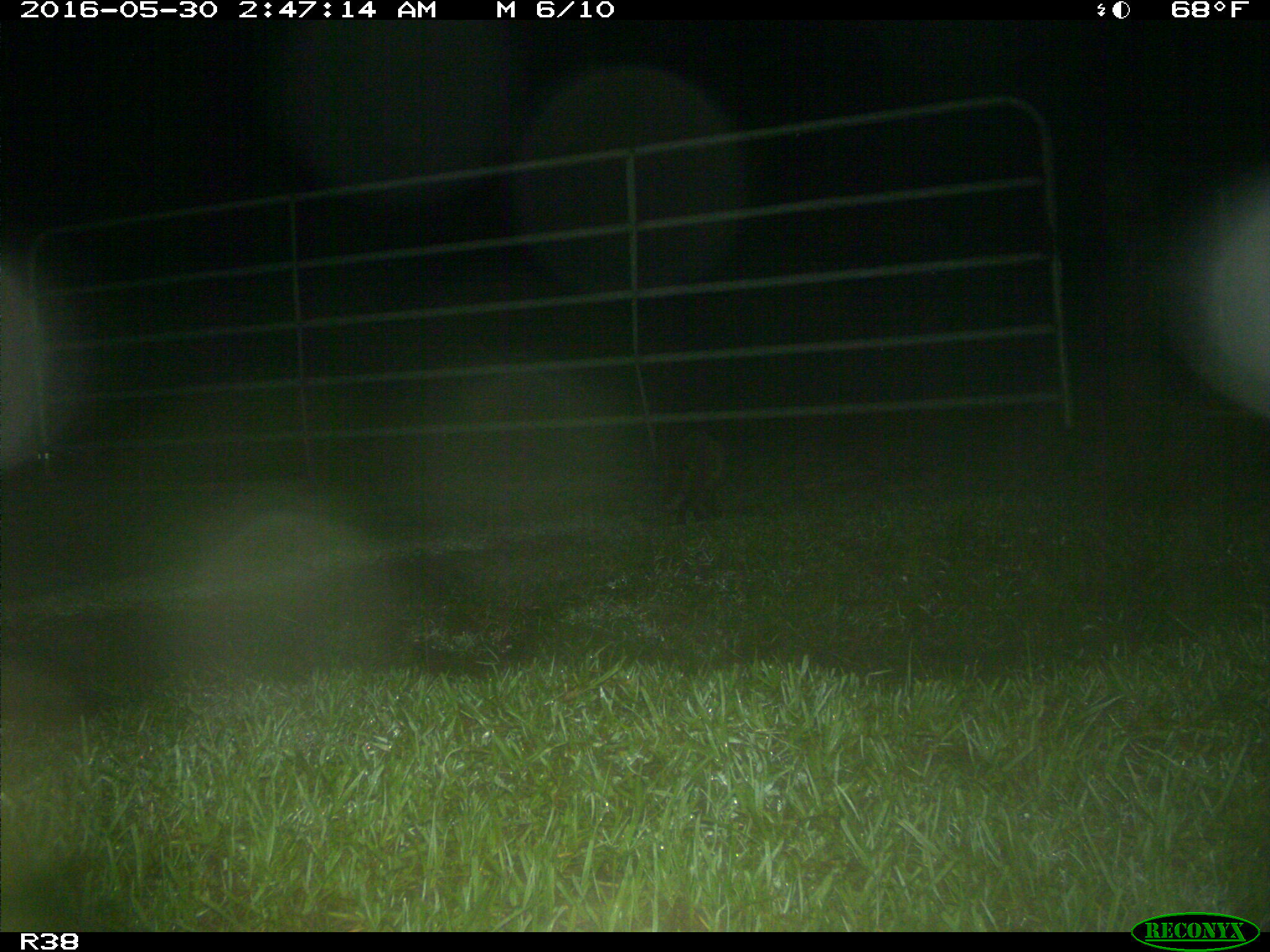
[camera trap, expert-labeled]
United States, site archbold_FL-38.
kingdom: Animalia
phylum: Chordata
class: Mammalia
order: Carnivora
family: Procyonidae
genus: Procyon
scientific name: Procyon lotor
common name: common raccoon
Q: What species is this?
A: Procyon lotor (common raccoon).